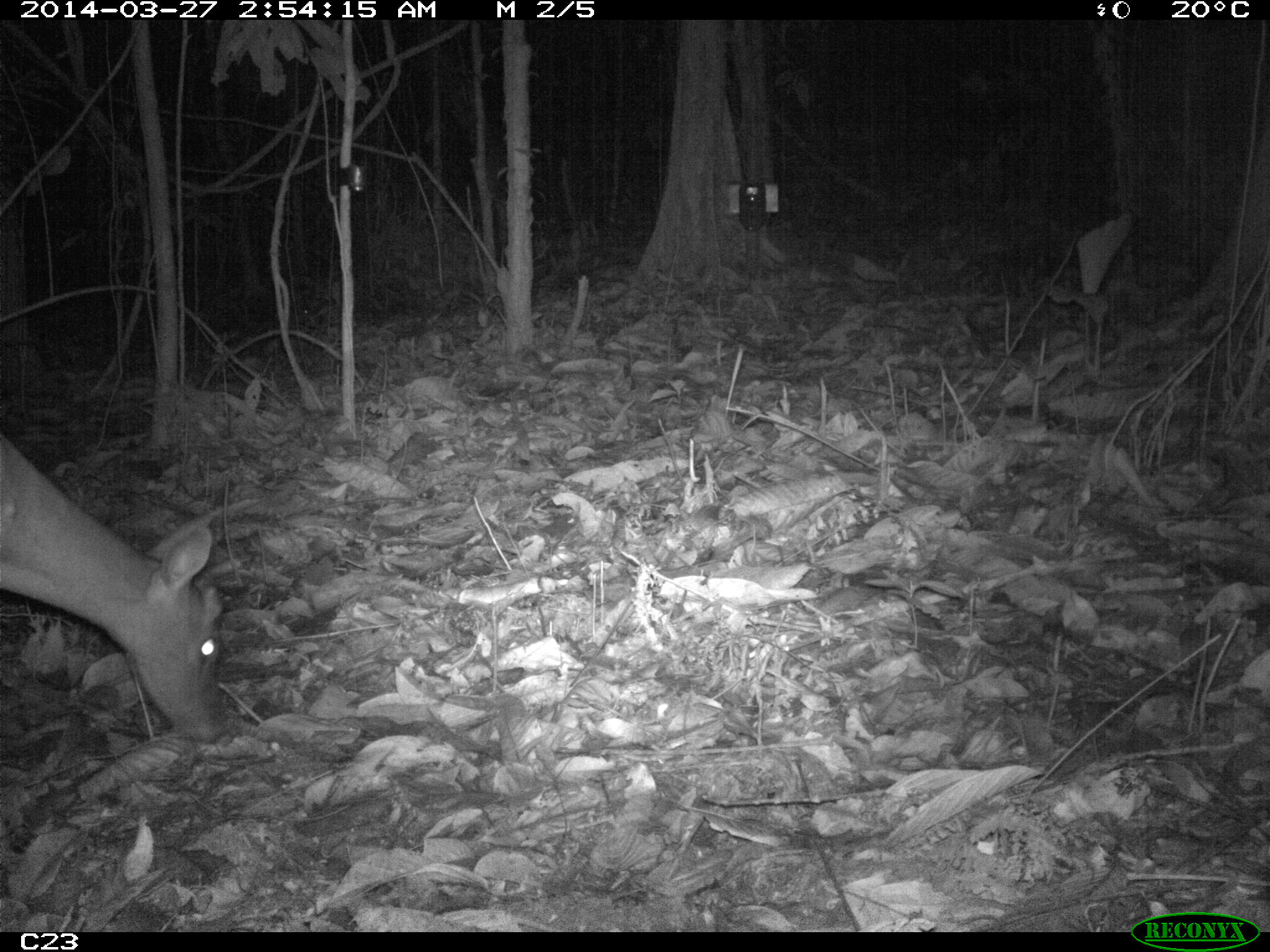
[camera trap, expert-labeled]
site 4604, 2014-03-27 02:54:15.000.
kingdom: Animalia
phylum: Chordata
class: Mammalia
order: Artiodactyla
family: Cervidae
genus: Mazama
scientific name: Mazama americana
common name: red brocket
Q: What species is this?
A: Mazama americana (red brocket).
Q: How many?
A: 1.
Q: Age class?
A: Adult.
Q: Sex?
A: Female.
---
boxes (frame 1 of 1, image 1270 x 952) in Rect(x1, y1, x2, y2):
mazama americana: Rect(0, 434, 234, 745)